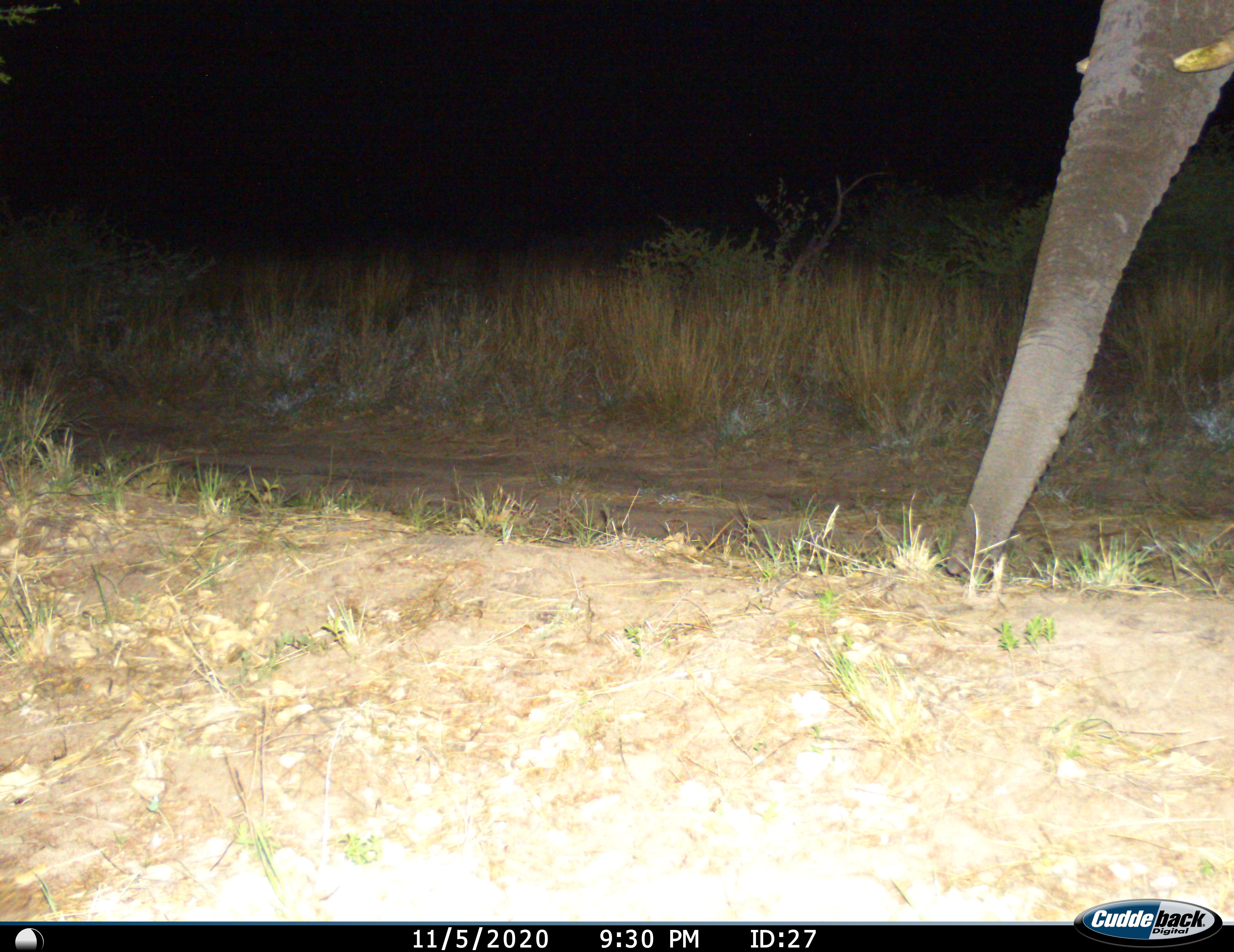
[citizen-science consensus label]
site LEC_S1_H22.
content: unidentified animal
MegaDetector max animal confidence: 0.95